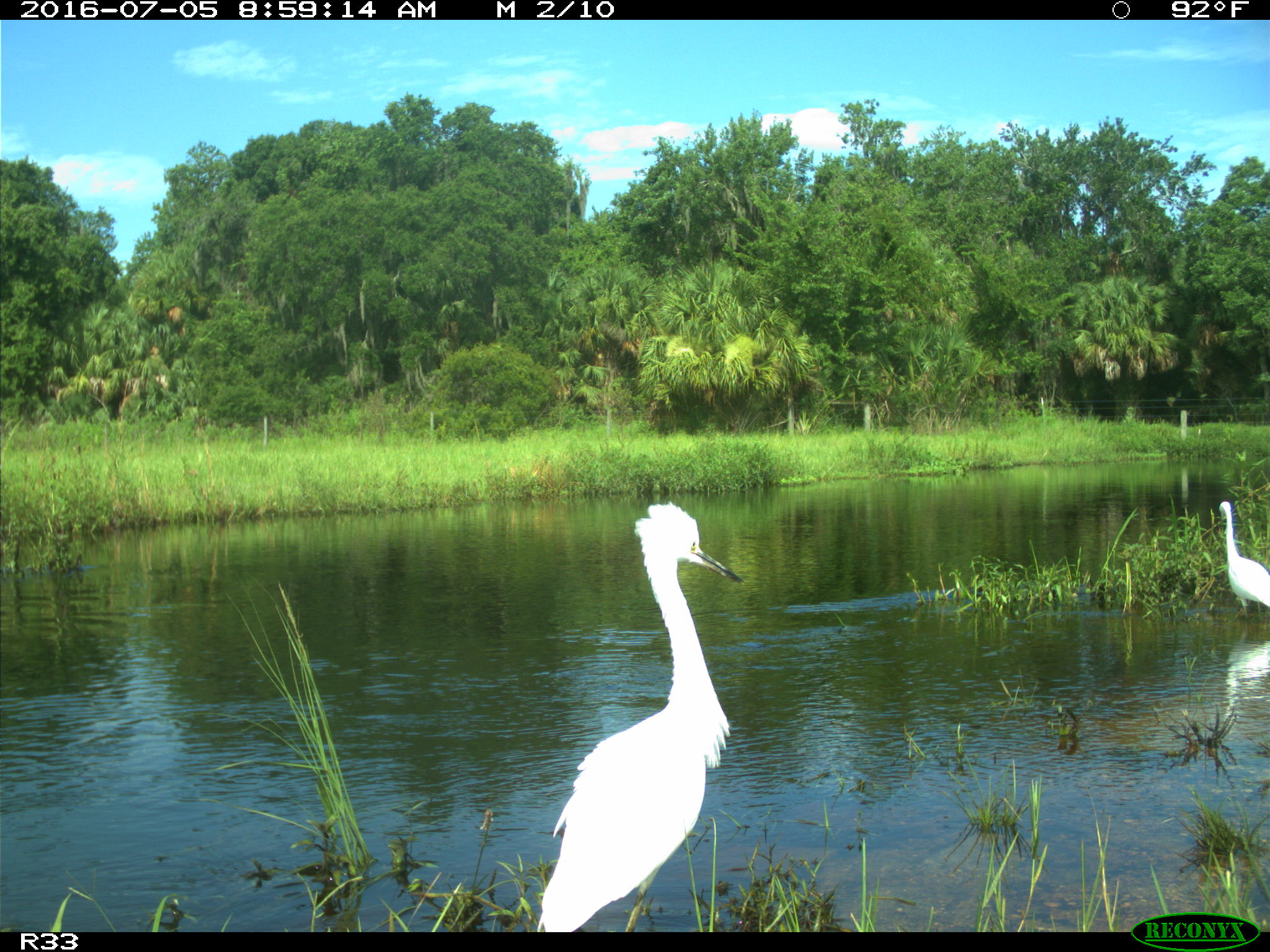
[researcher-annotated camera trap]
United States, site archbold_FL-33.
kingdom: Animalia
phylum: Chordata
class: Aves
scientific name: Aves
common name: birds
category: unidentified bird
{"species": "unidentified bird (birds) (Aves)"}